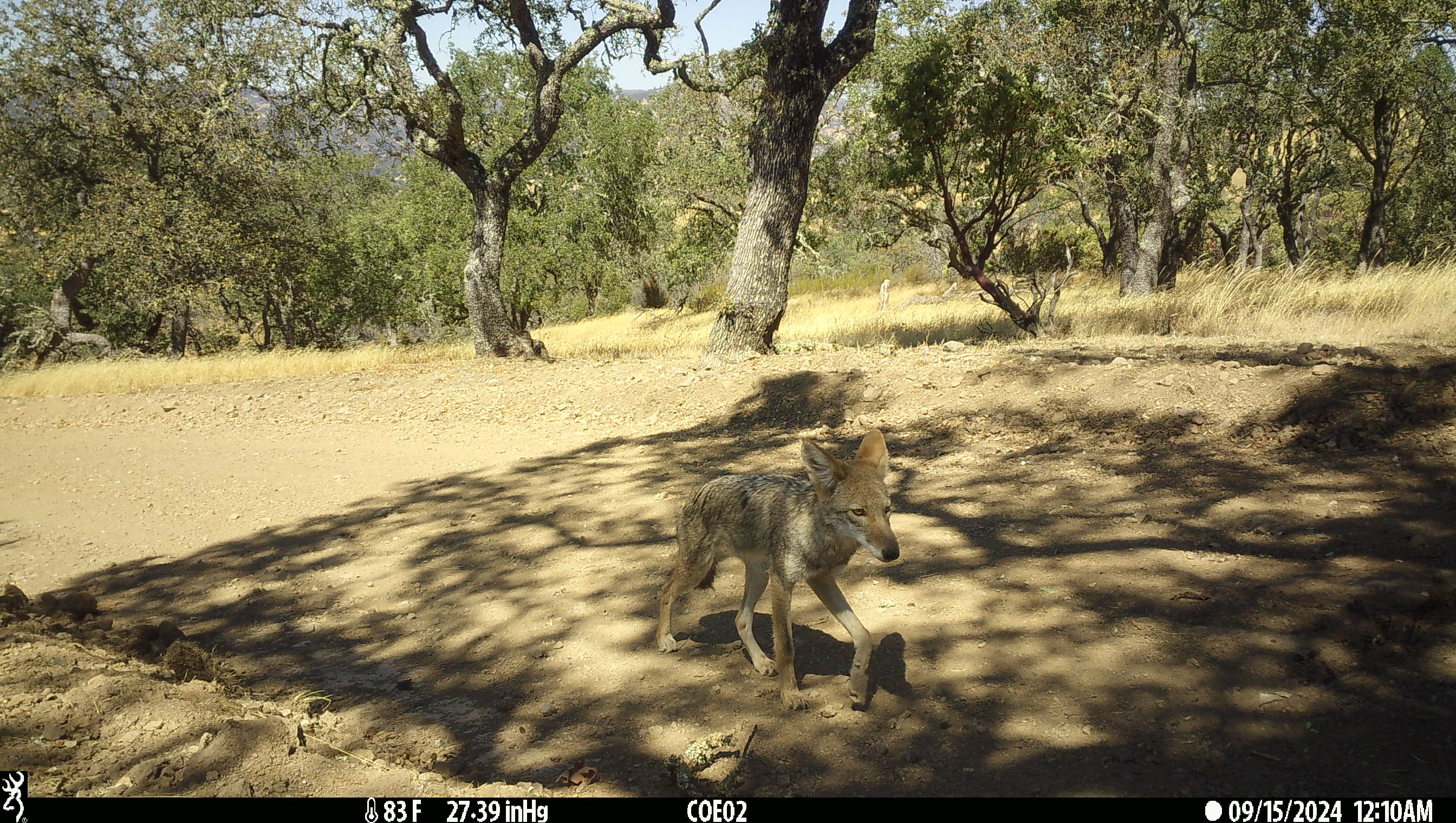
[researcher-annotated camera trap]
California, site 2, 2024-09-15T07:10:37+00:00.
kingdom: Animalia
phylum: Chordata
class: Mammalia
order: Carnivora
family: Canidae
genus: Canis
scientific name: Canis latrans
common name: coyote